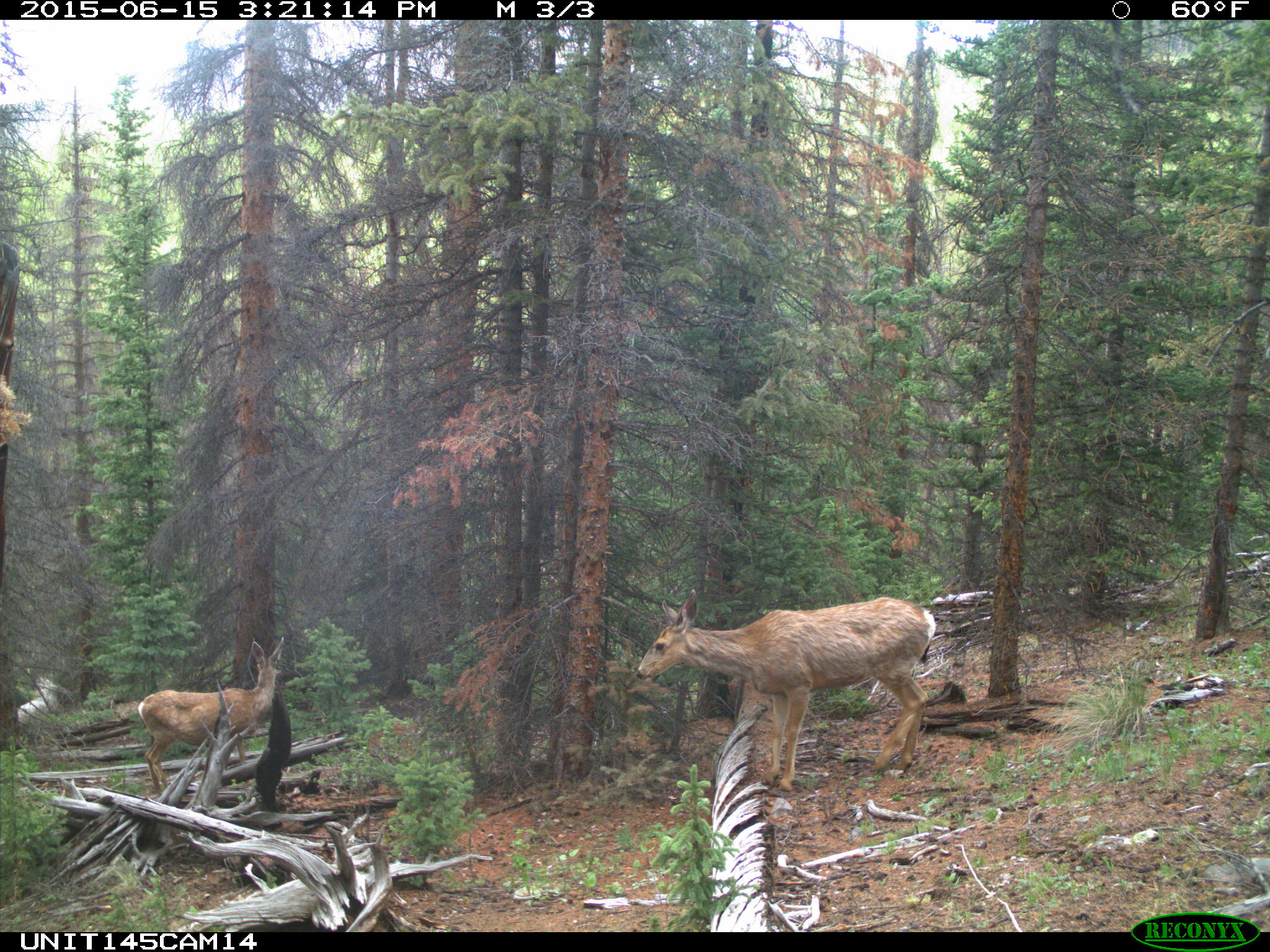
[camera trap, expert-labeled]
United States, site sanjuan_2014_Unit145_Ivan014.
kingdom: Animalia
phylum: Chordata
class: Mammalia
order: Artiodactyla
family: Cervidae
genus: Odocoileus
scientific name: Odocoileus hemionus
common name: mule deer